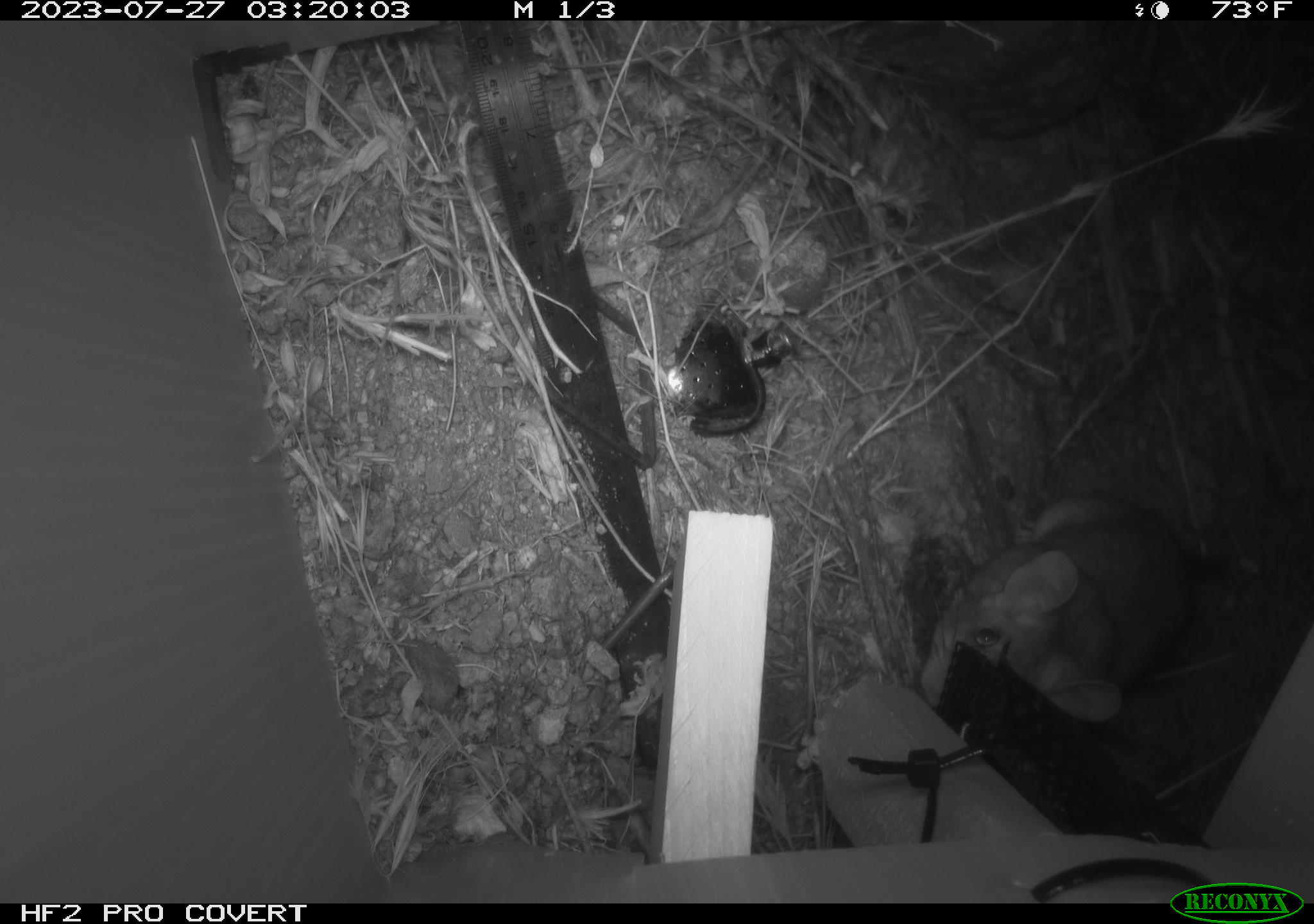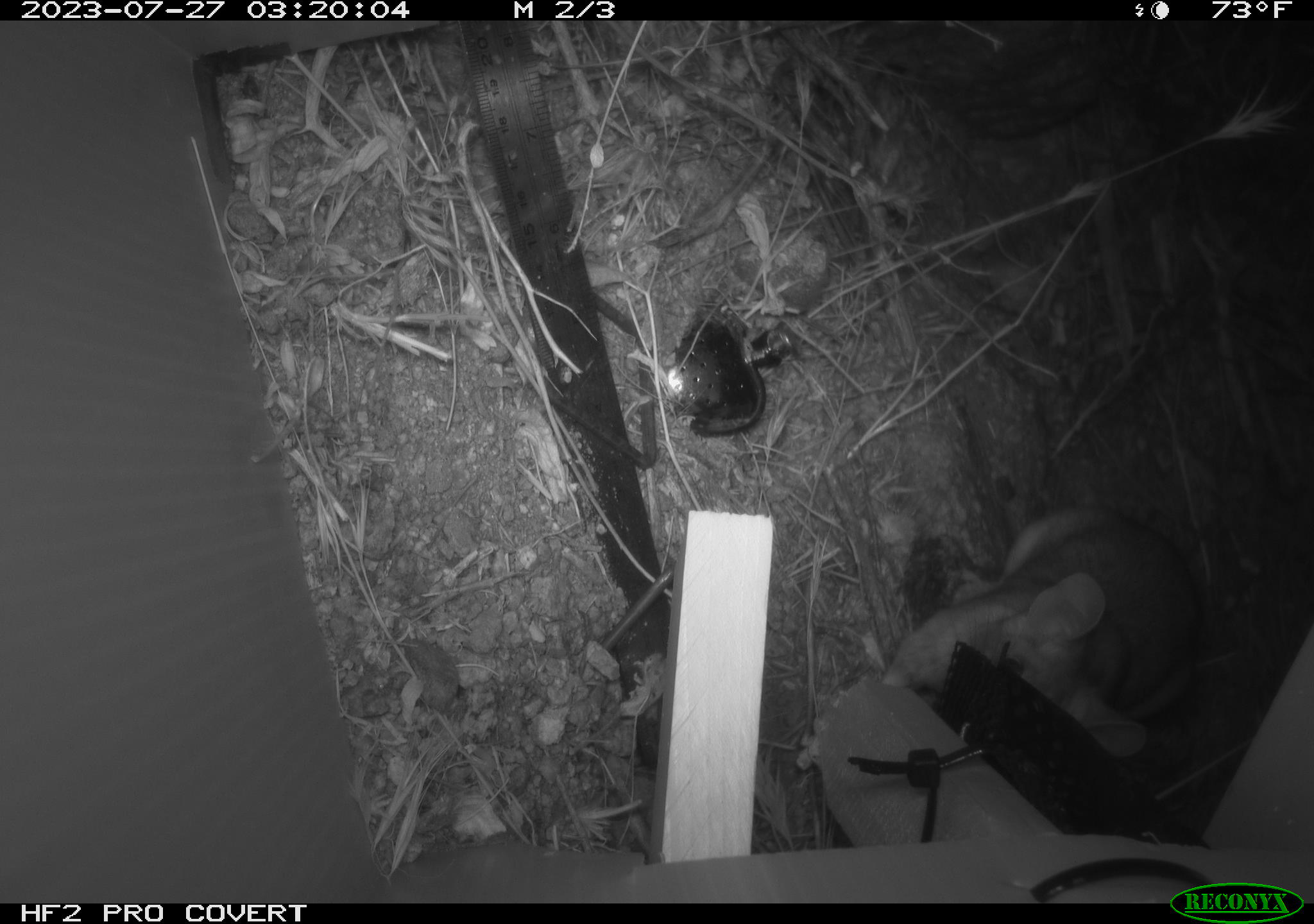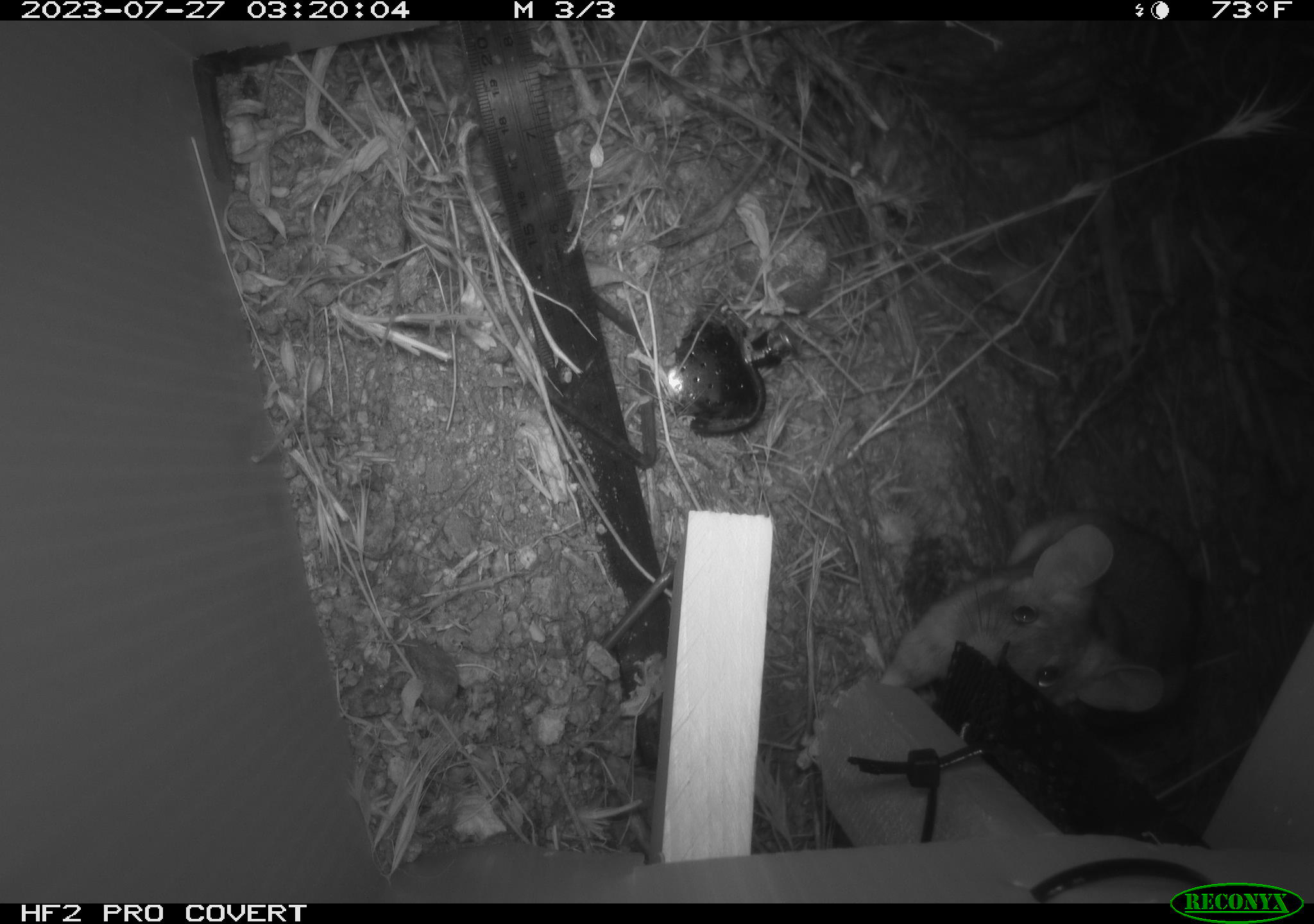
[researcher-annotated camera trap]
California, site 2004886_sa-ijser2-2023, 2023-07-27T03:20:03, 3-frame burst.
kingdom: Animalia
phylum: Chordata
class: Mammalia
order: Rodentia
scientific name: Rodentia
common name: mouse species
Mouse species (Rodentia).